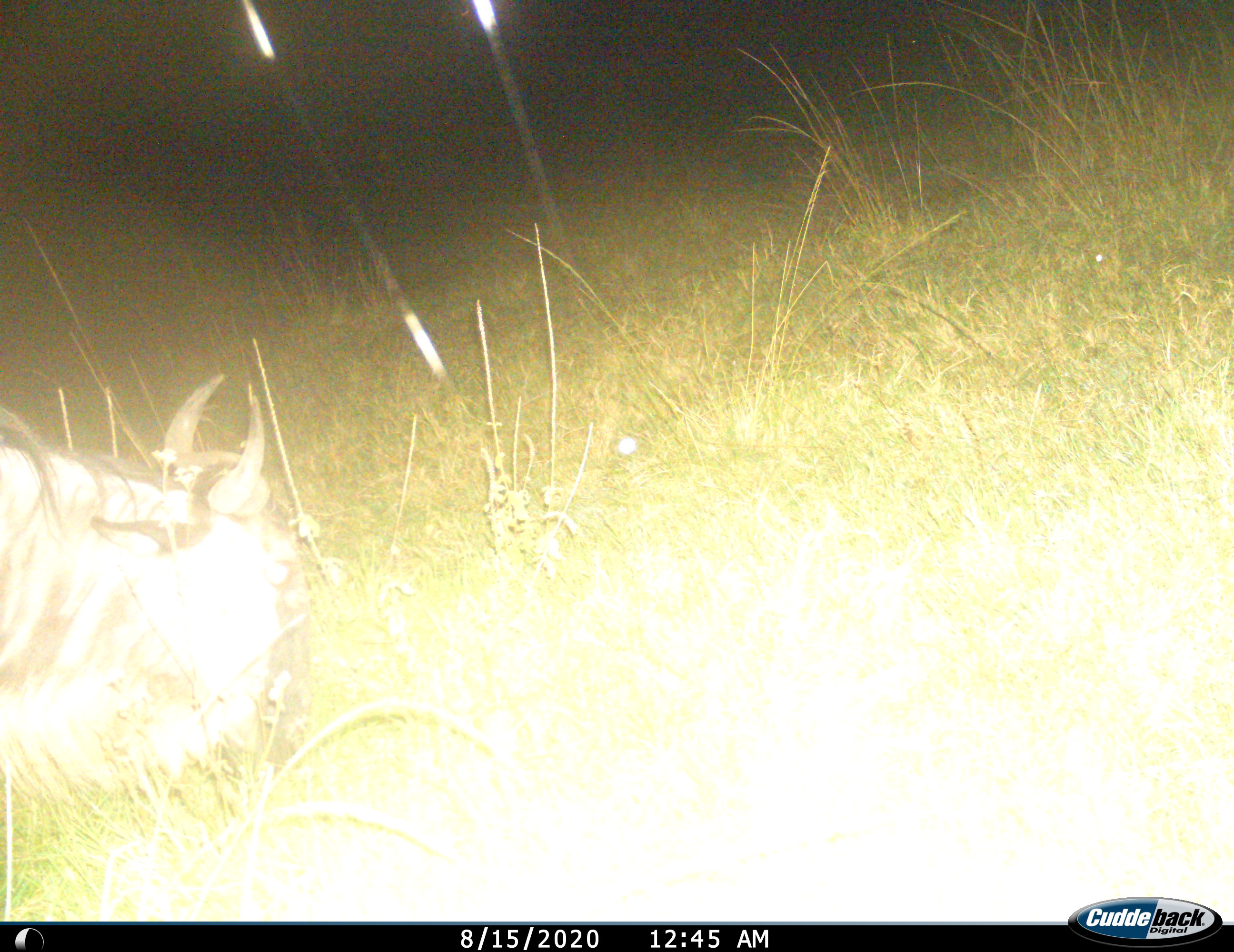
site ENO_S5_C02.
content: unidentified animal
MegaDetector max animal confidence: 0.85